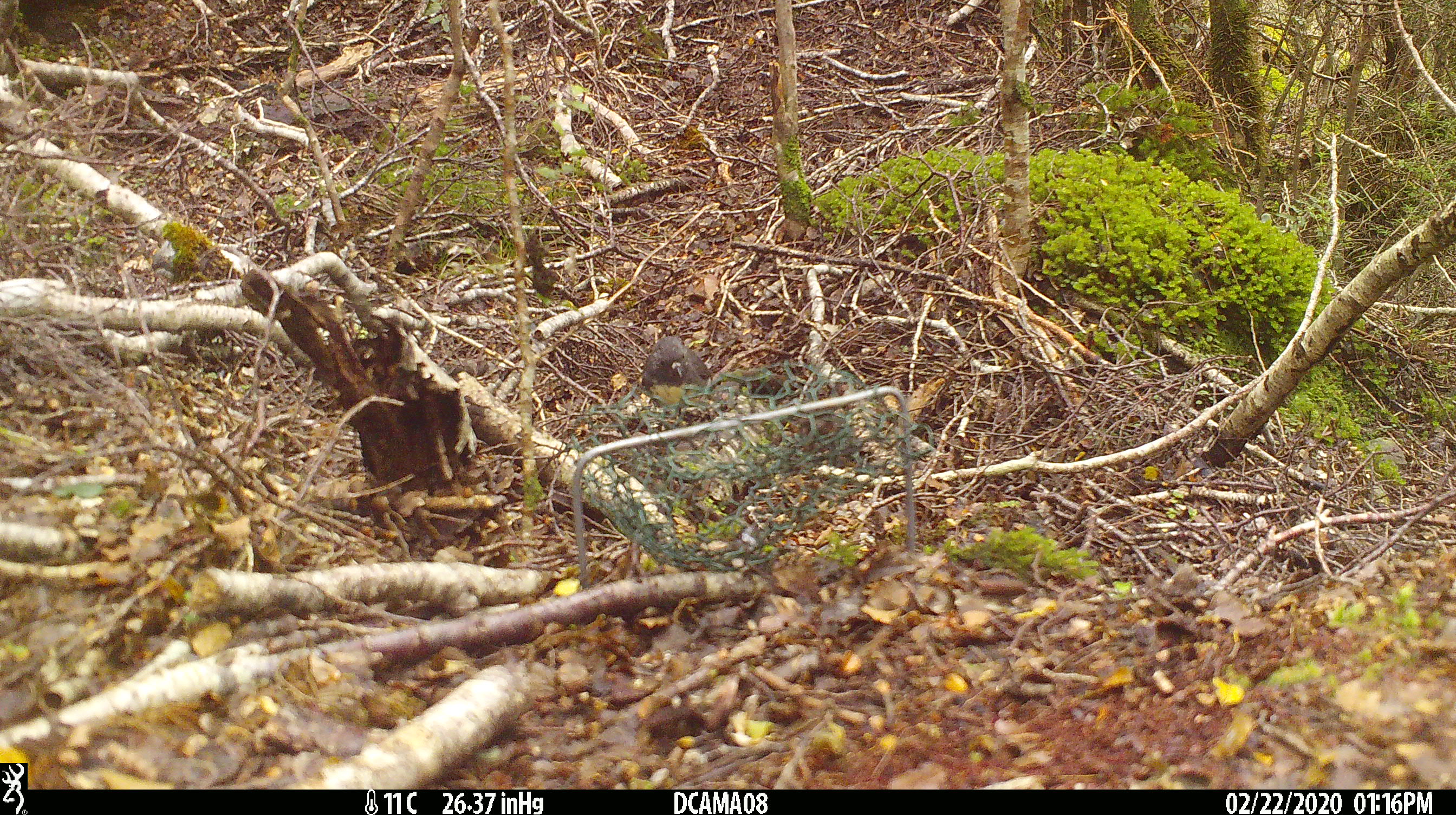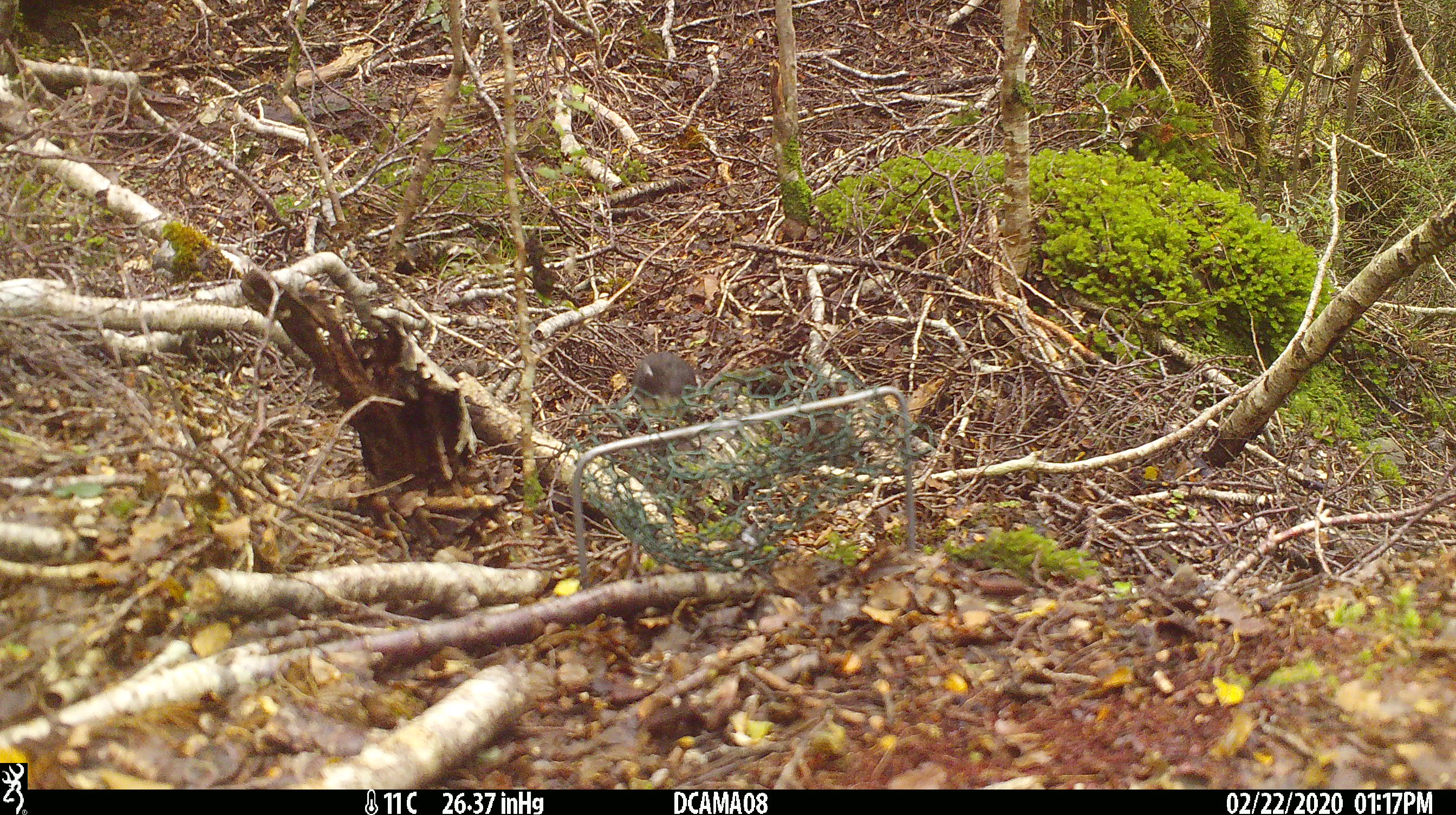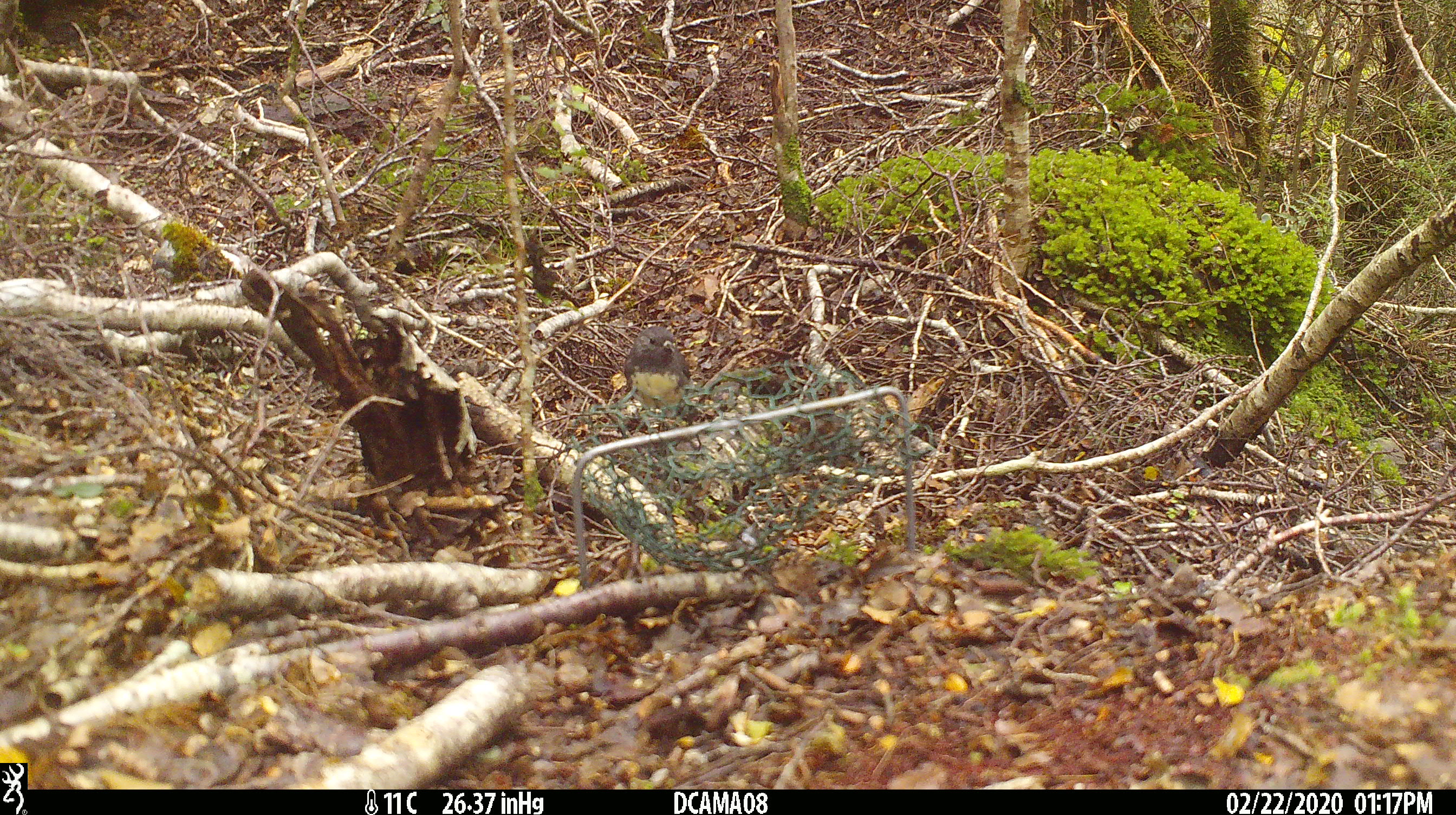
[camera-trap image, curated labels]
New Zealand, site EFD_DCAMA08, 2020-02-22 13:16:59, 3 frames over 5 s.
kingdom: Animalia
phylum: Chordata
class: Aves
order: Passeriformes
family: Petroicidae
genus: Petroica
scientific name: Petroica australis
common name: new zealand robin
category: robin